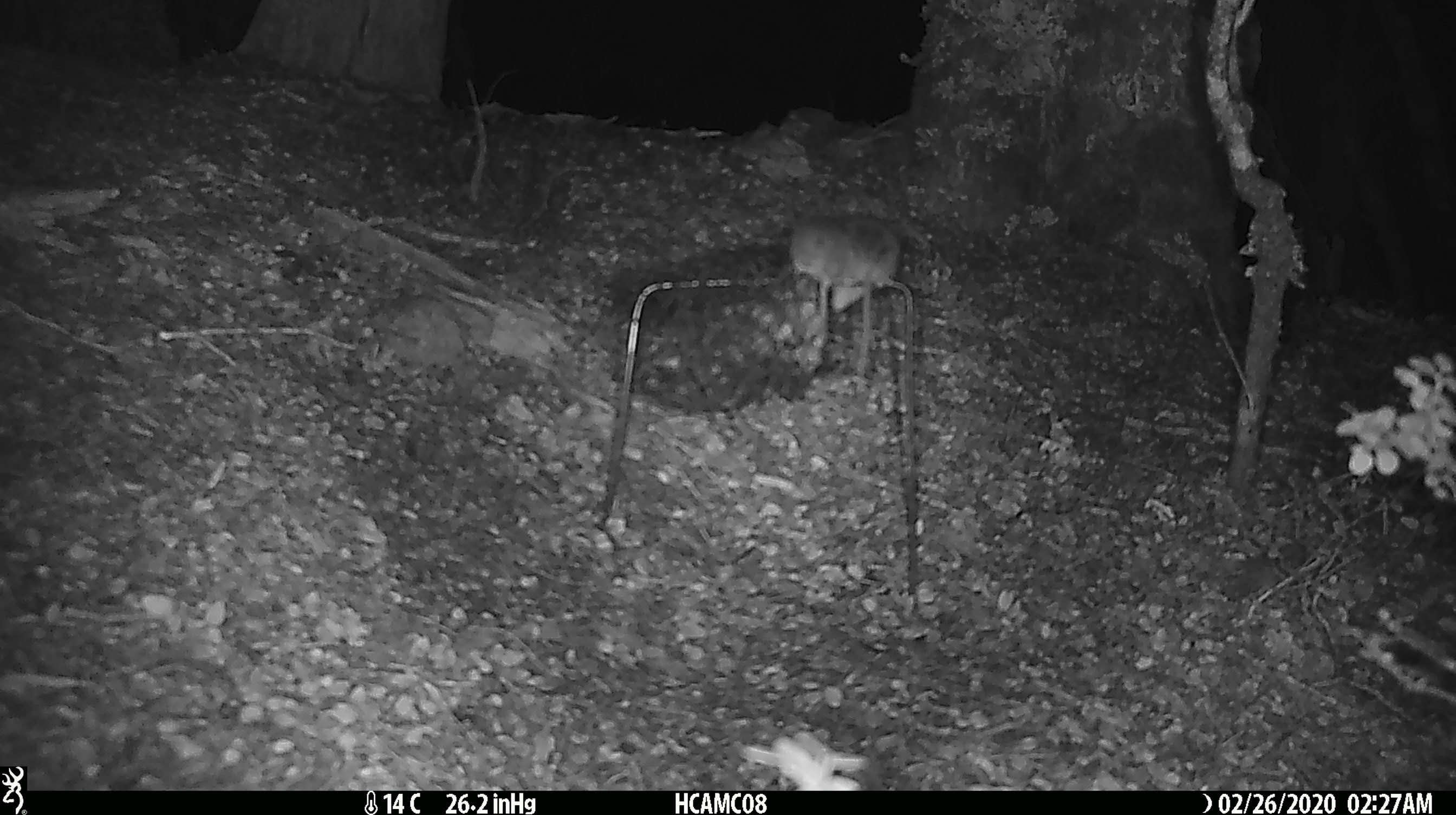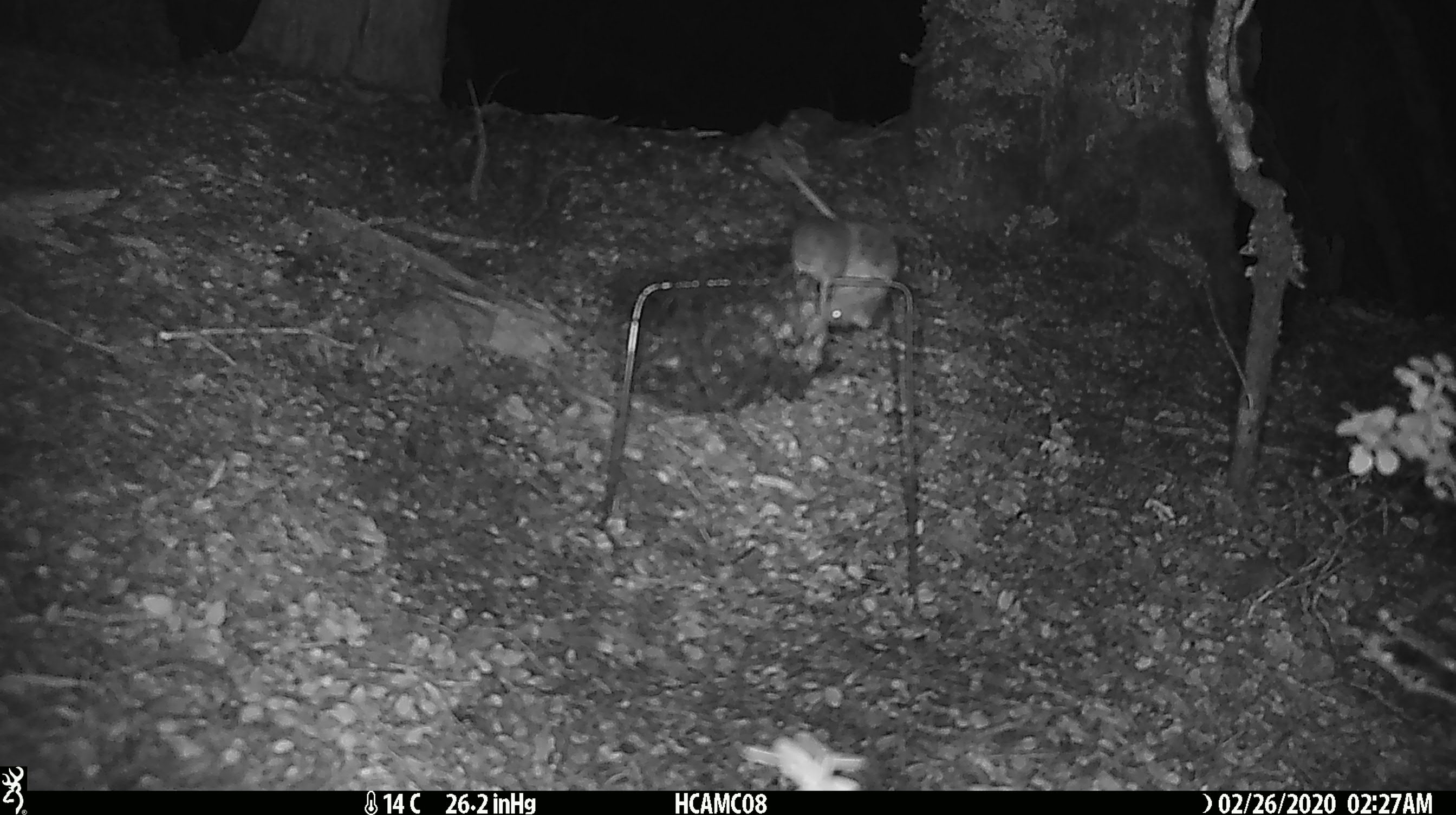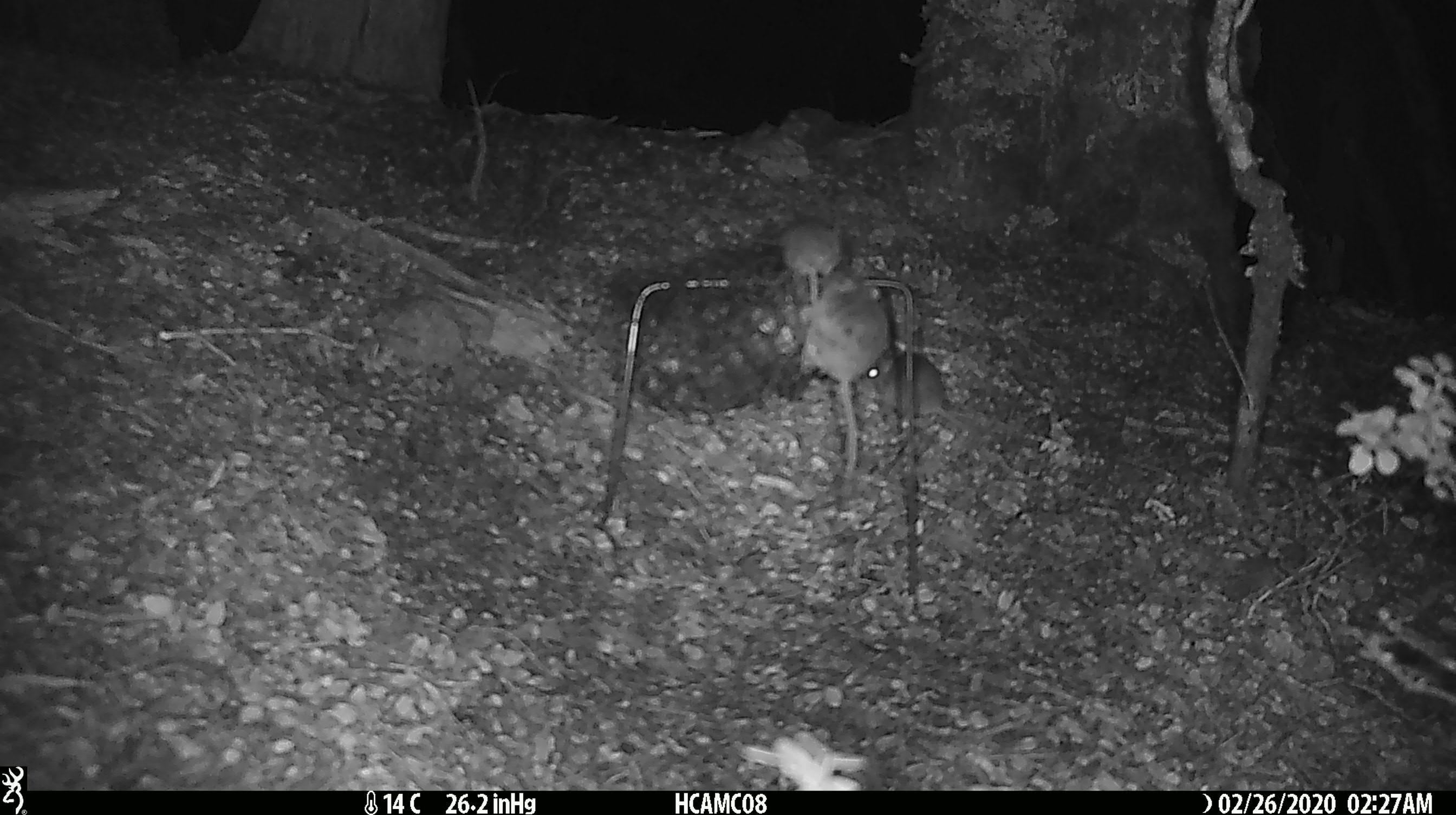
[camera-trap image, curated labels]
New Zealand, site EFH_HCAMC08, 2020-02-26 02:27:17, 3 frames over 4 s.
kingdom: Animalia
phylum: Chordata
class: Mammalia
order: Rodentia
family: Muridae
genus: Mus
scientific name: Mus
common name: mouse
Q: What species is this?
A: Mouse (Mus).